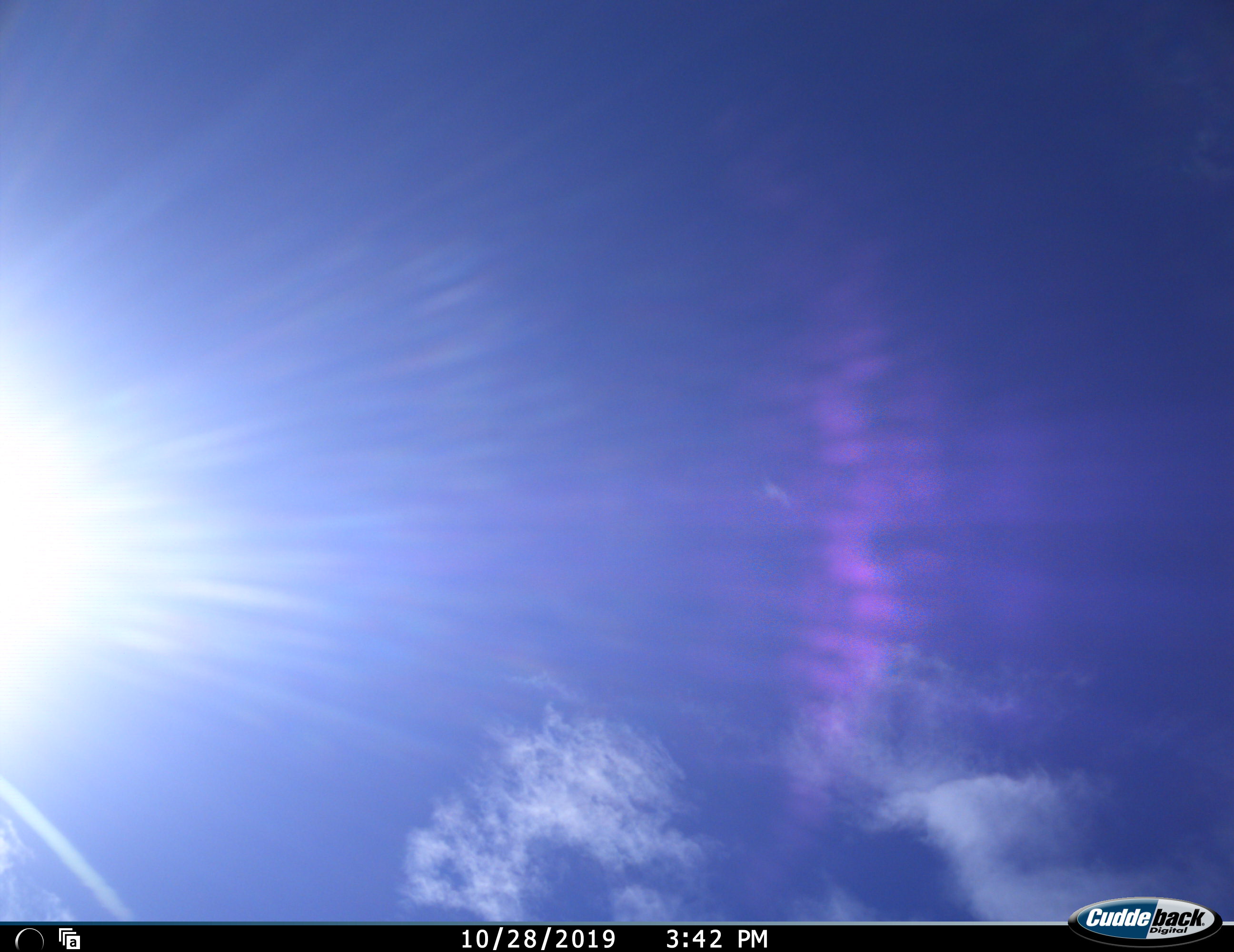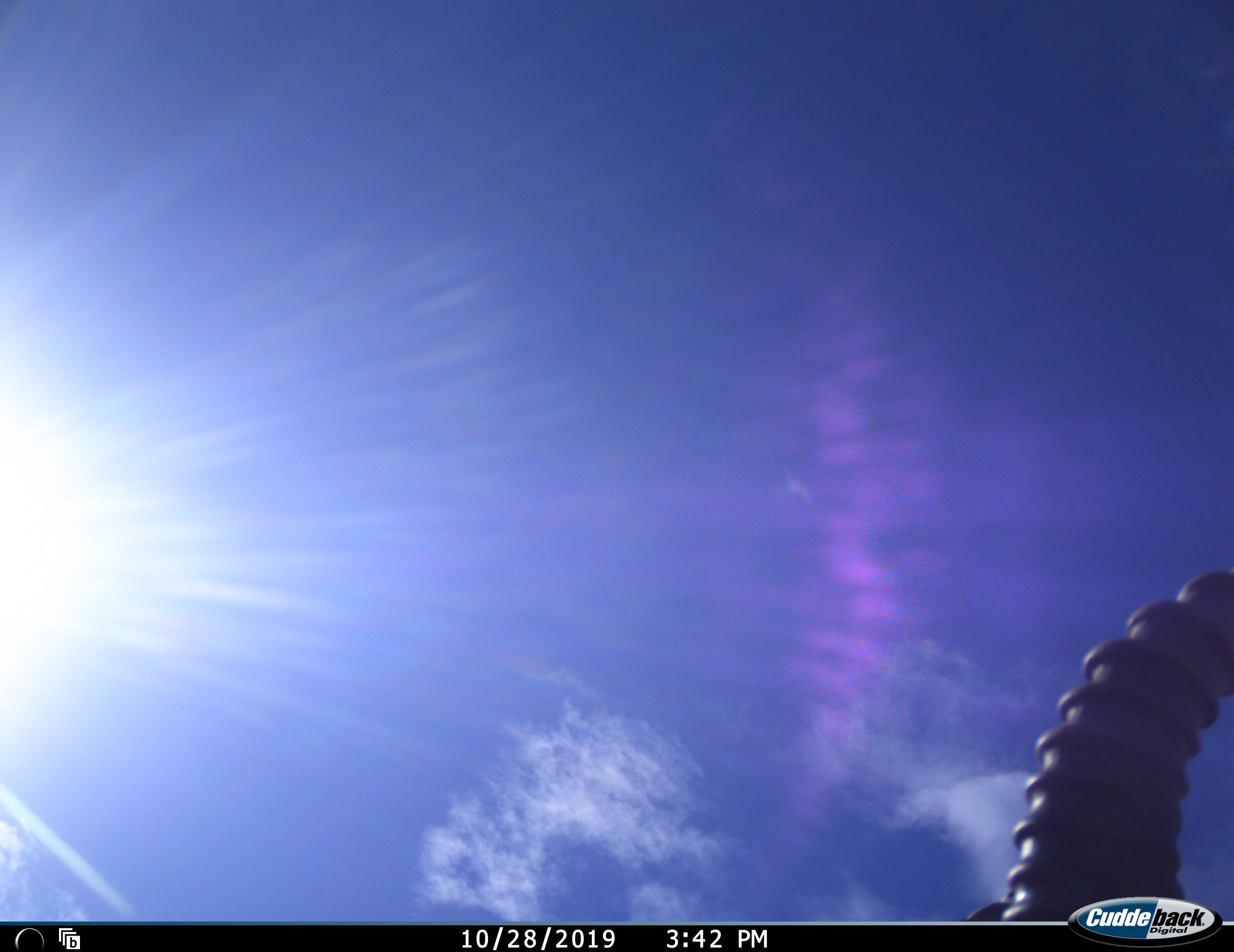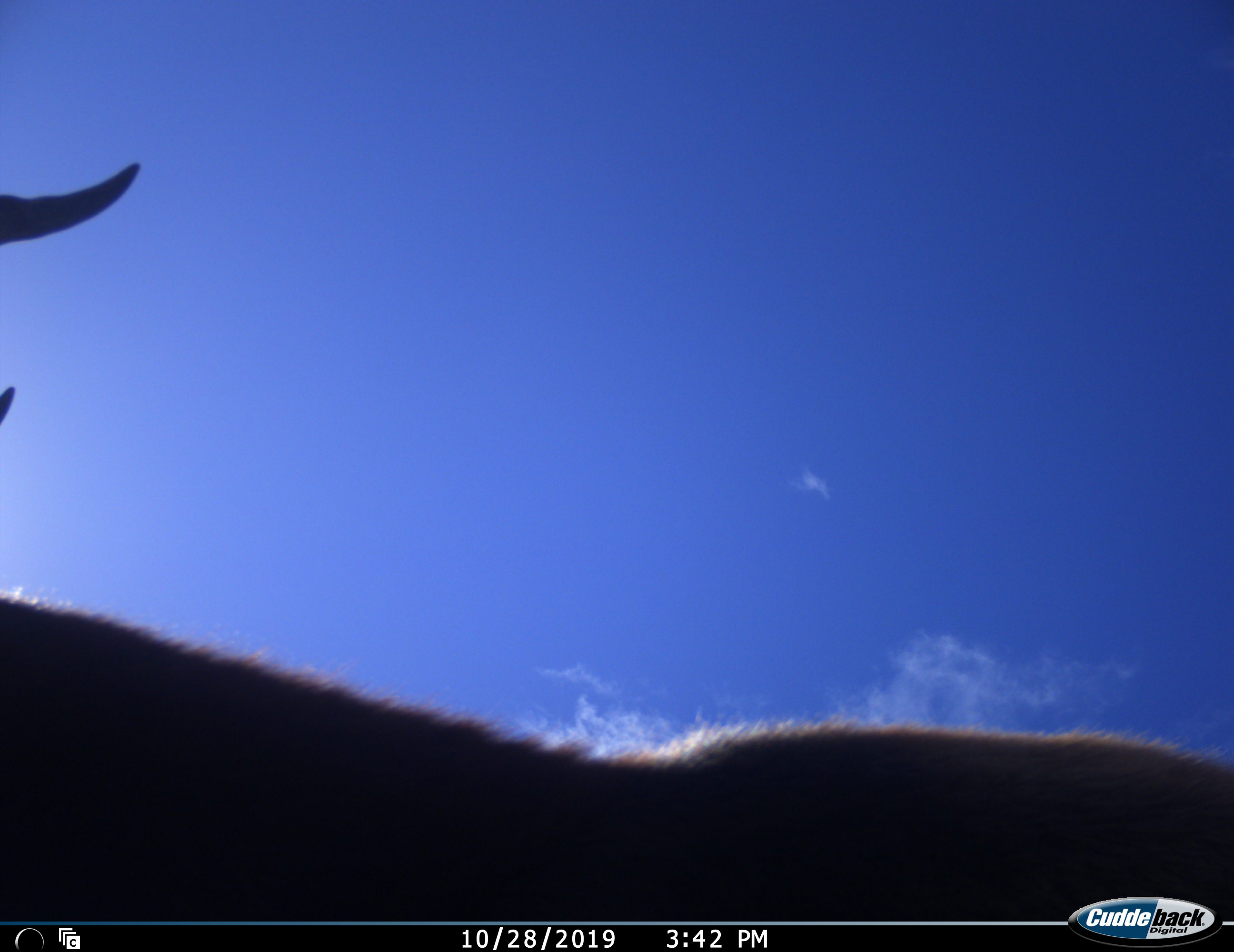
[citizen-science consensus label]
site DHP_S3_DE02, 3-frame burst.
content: unidentified animal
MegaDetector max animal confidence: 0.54